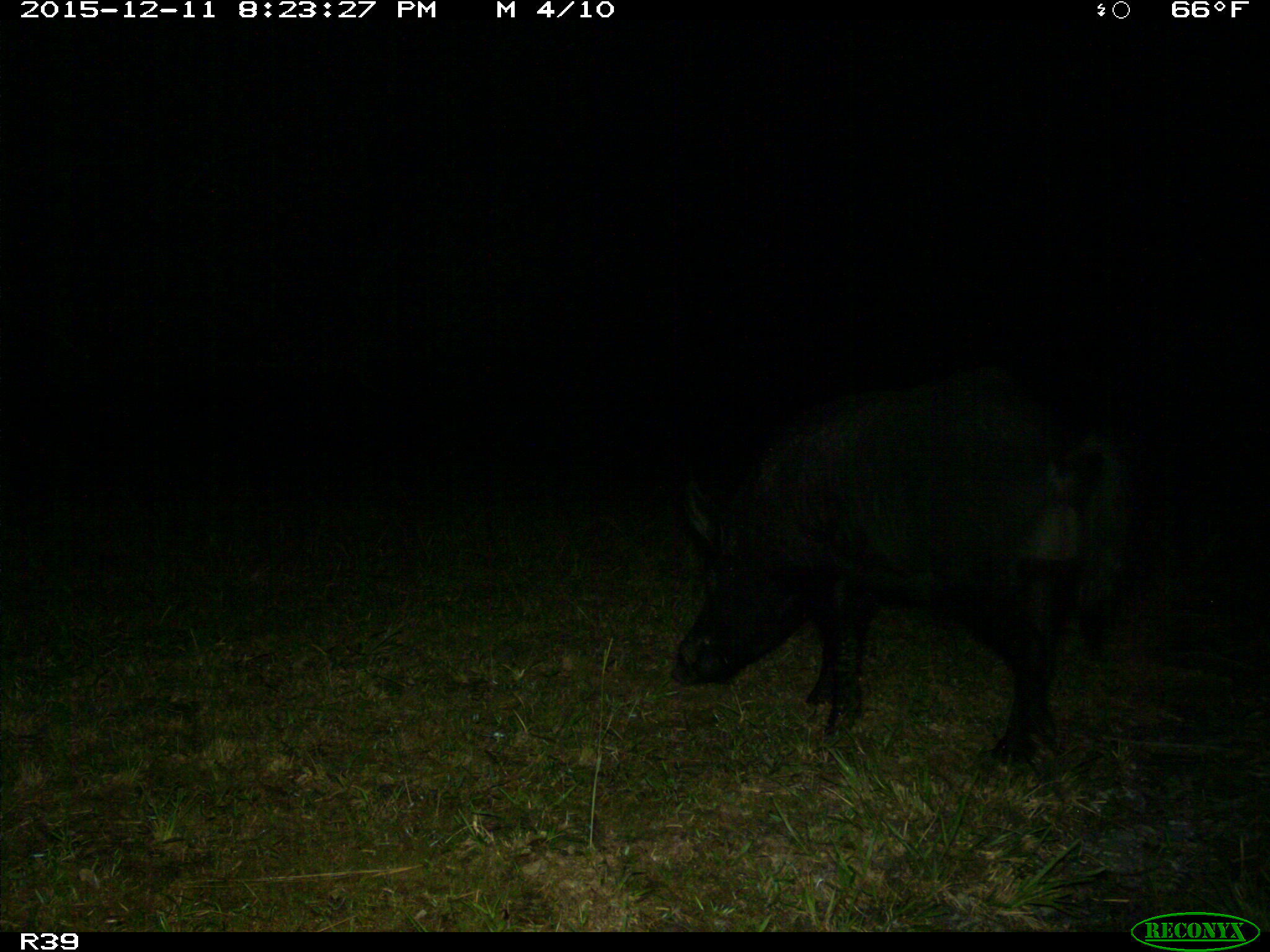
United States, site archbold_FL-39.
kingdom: Animalia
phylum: Chordata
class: Mammalia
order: Artiodactyla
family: Suidae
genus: Sus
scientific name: Sus scrofa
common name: wild boar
Sus scrofa (wild boar).